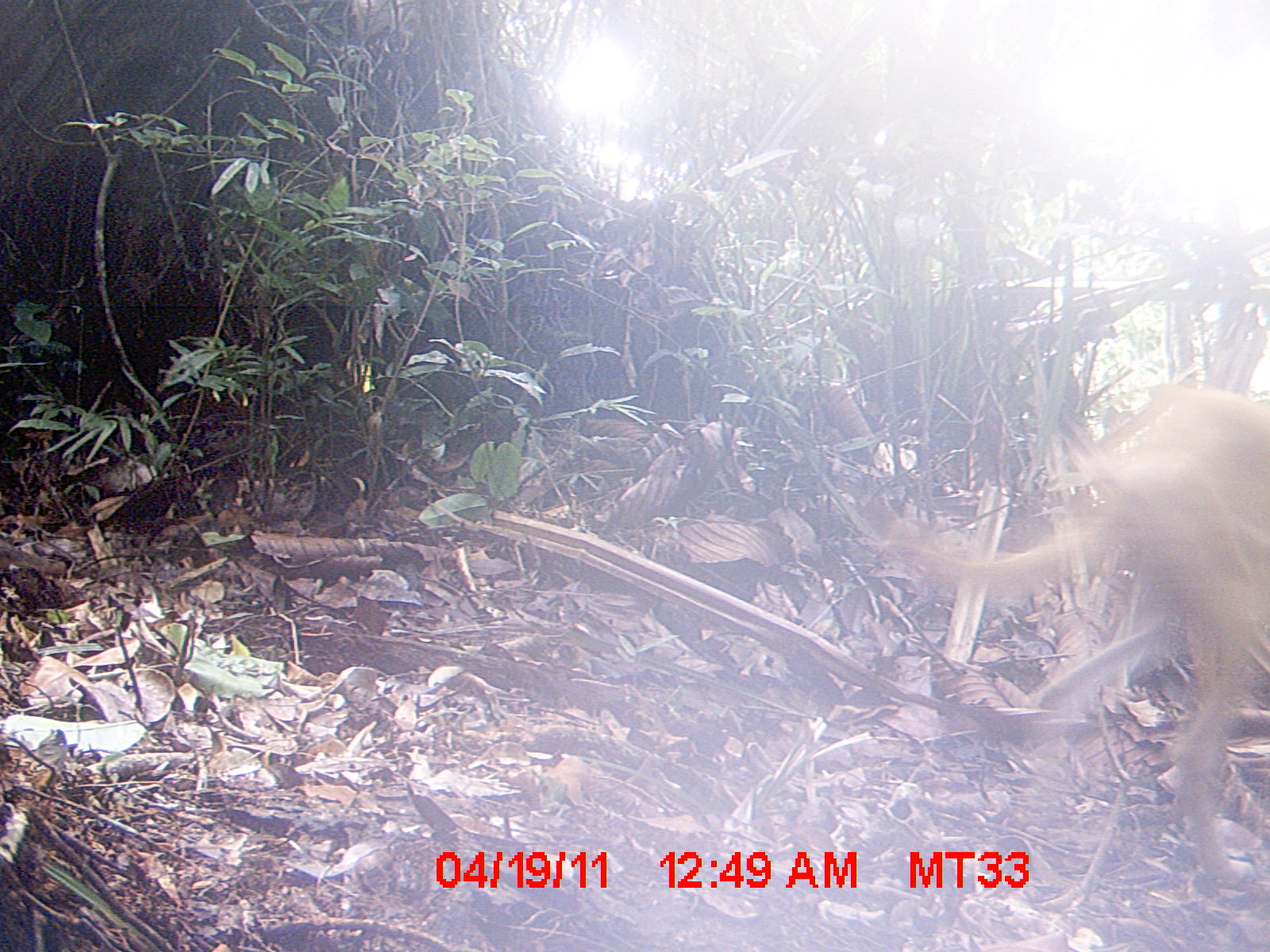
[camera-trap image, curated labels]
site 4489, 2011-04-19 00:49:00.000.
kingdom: Animalia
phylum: Chordata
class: Mammalia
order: Carnivora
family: Canidae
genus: Canis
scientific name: Canis familiaris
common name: domestic dog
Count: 1.